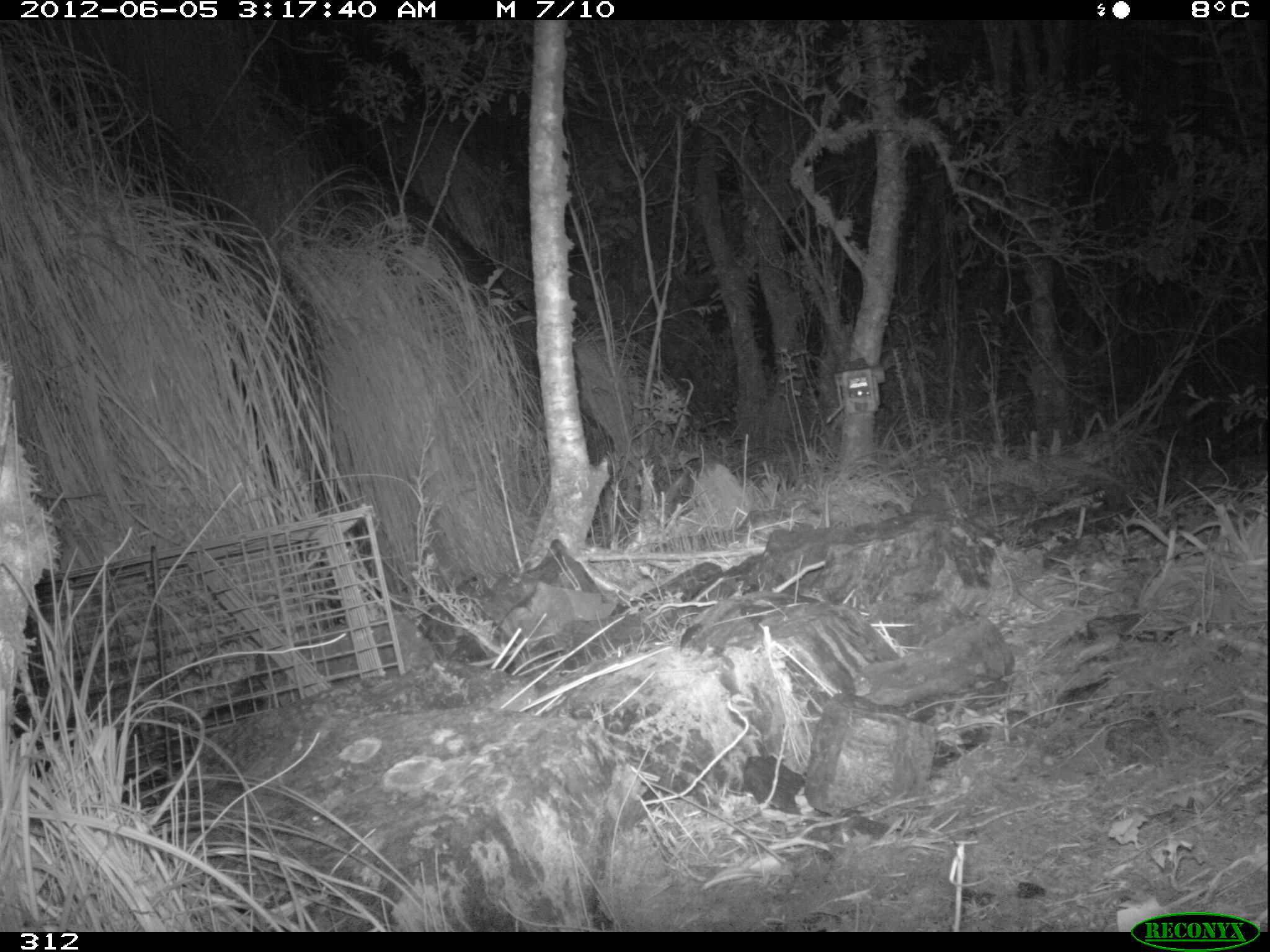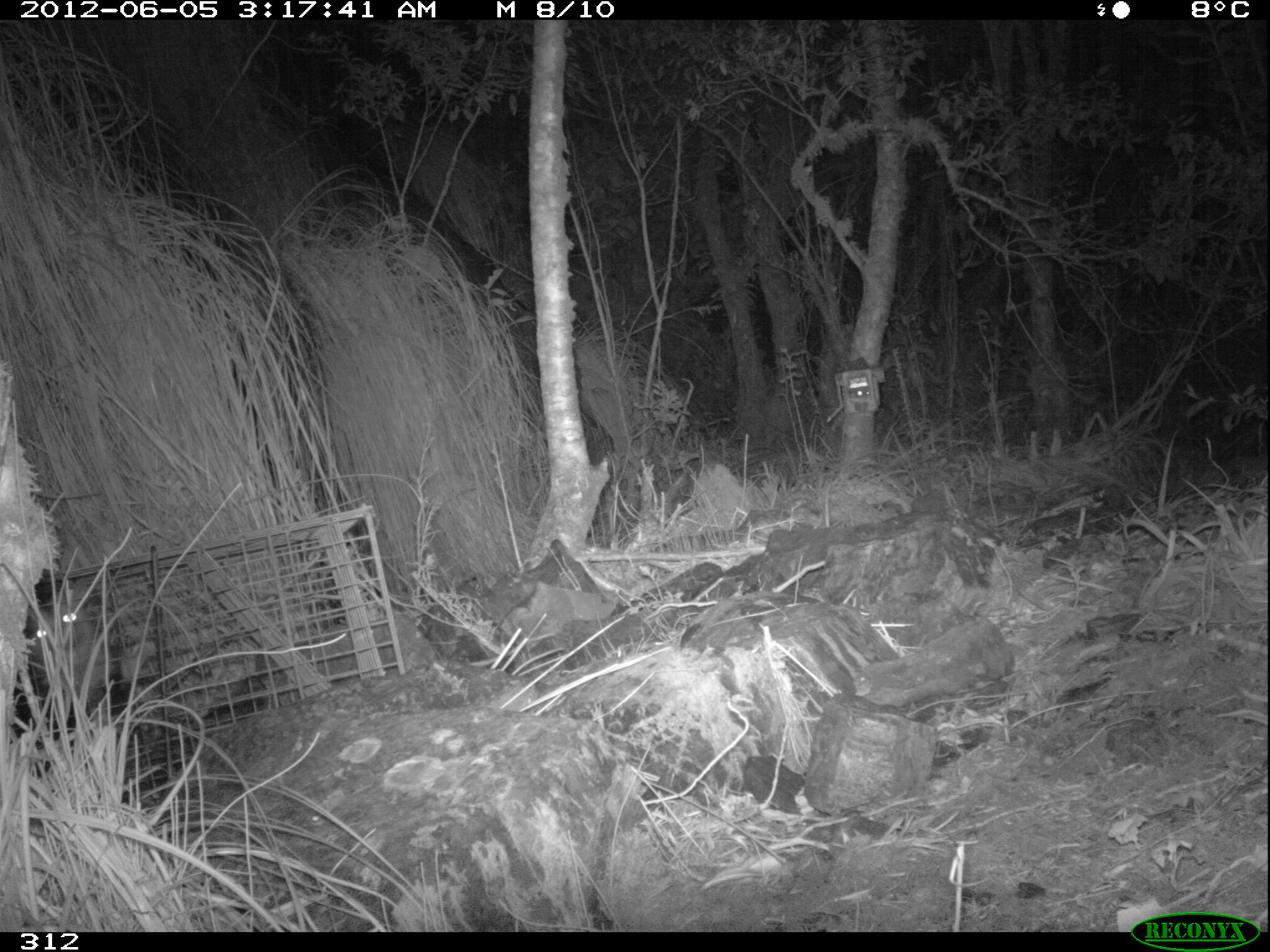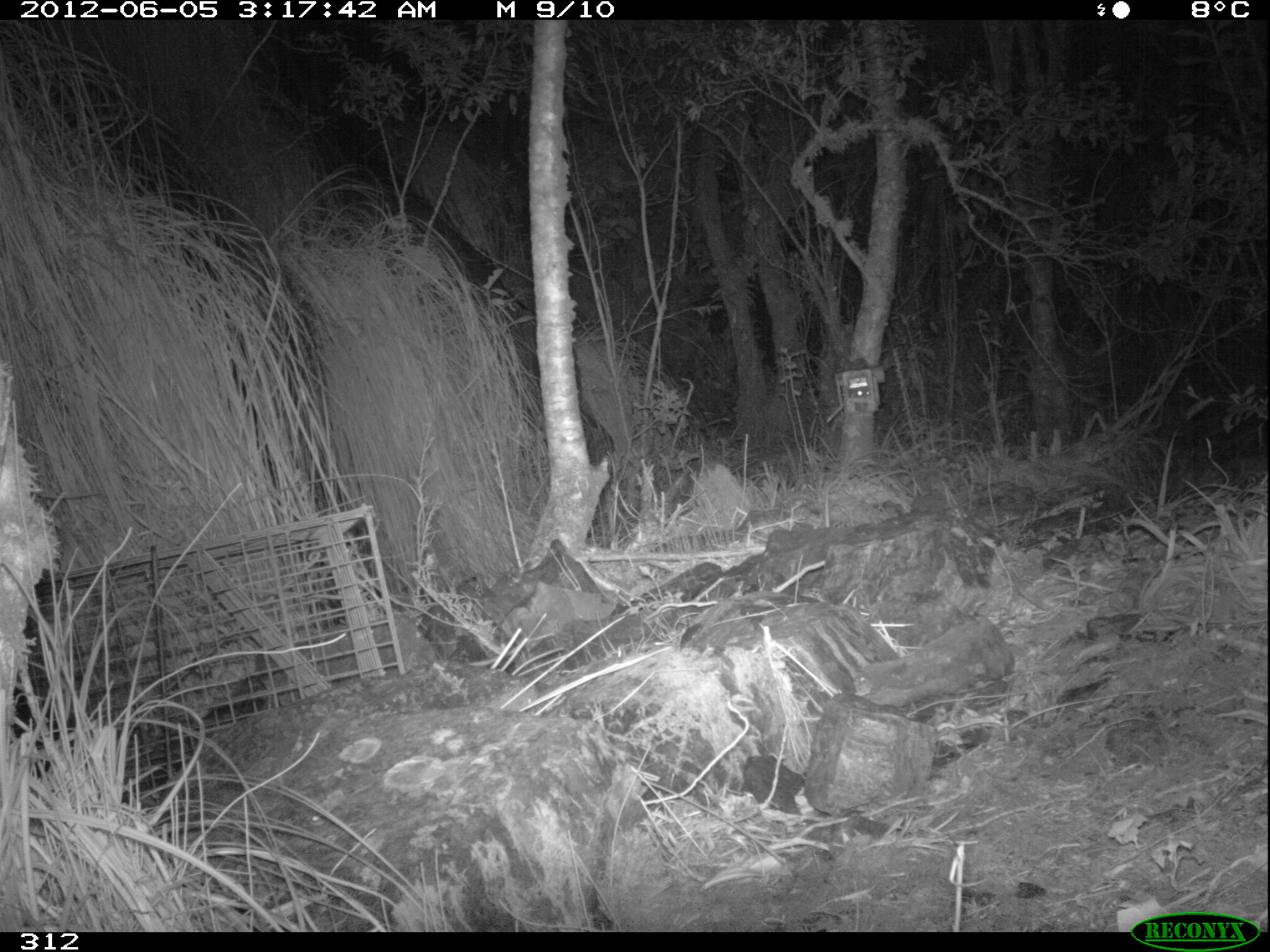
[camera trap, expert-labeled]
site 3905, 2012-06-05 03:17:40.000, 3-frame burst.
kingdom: Animalia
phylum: Chordata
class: Mammalia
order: Didelphimorphia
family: Didelphidae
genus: Didelphis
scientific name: Didelphis pernigra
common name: andean white-eared opossum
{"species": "Didelphis pernigra (andean white-eared opossum)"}